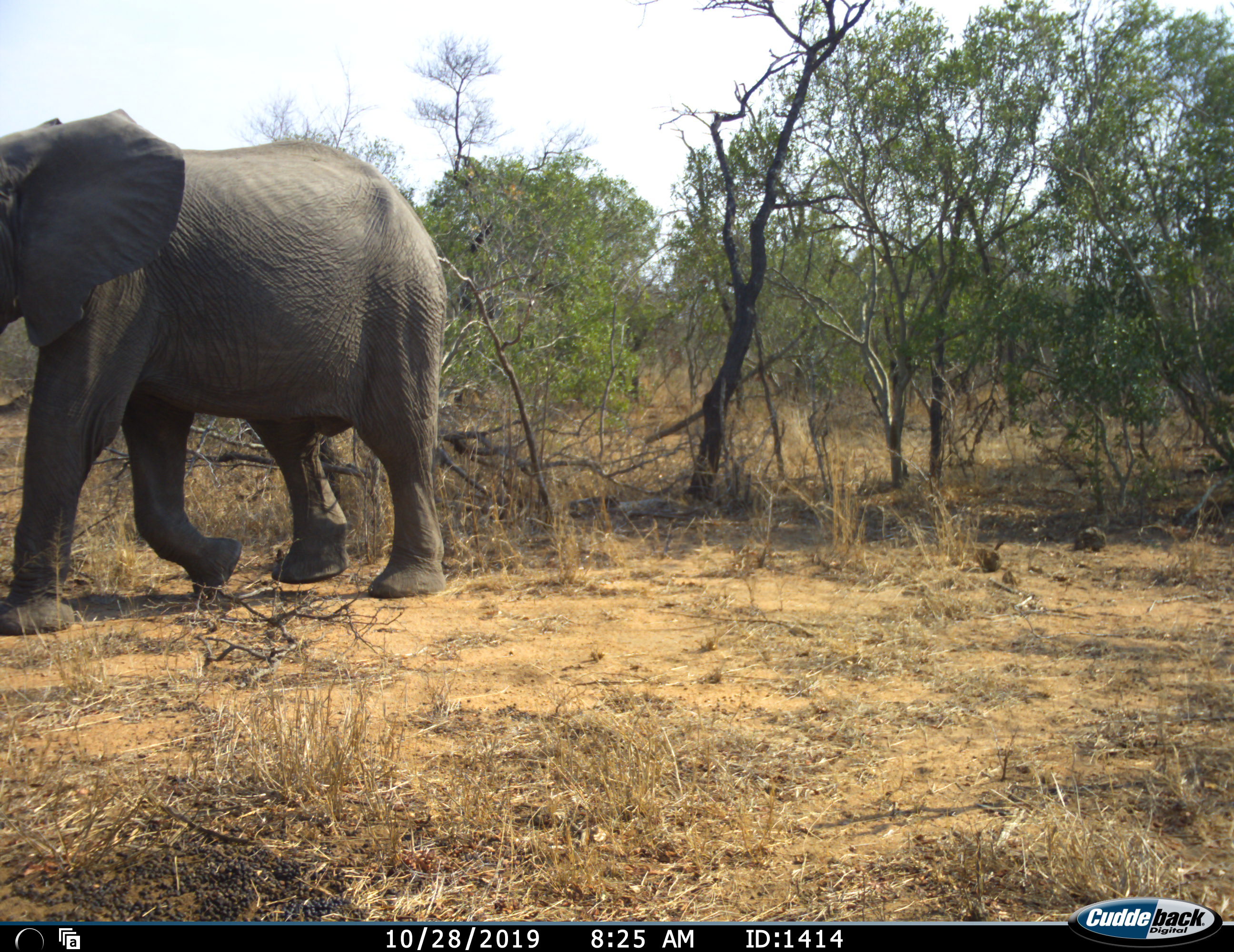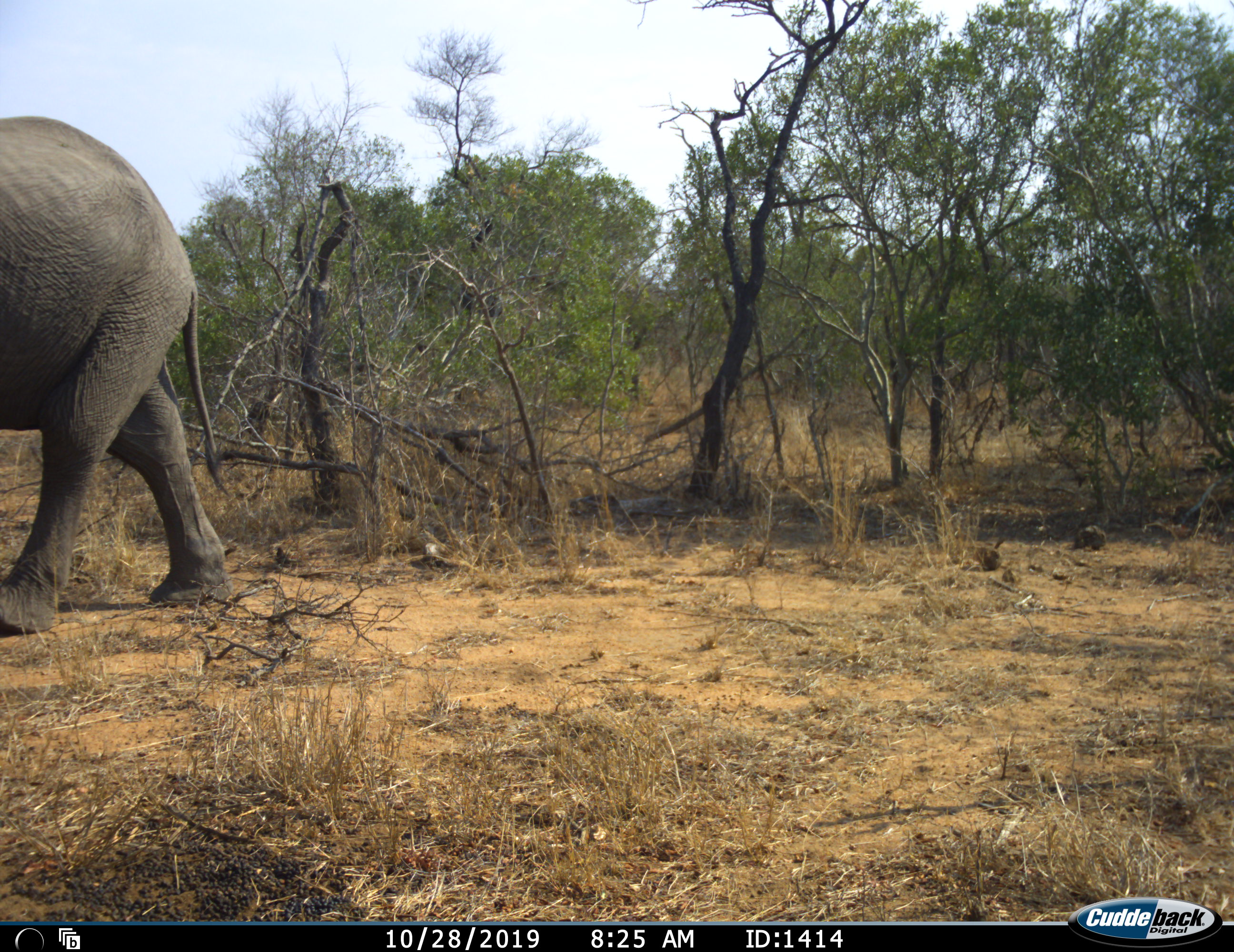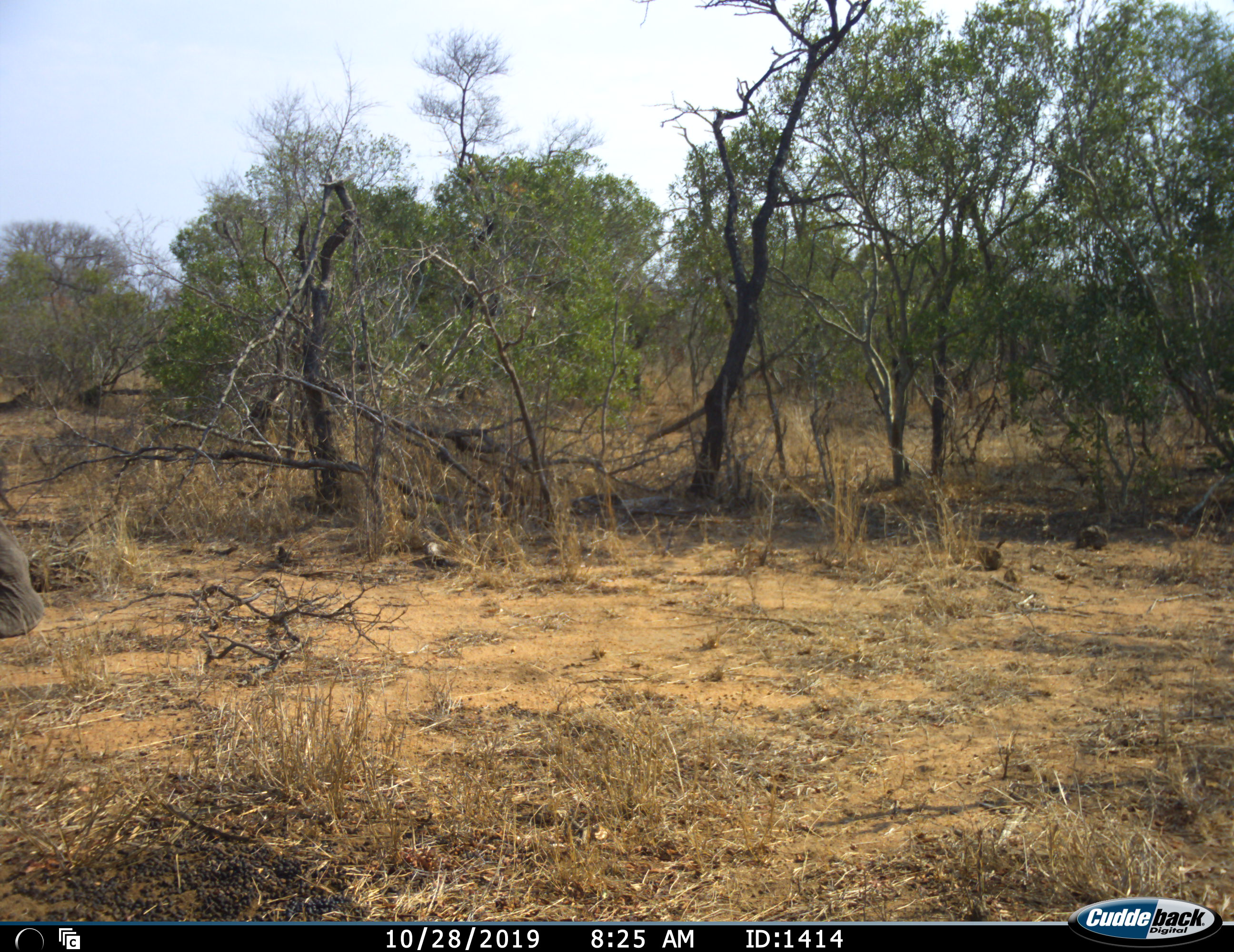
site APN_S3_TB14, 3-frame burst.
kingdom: Animalia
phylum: Chordata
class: Mammalia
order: Proboscidea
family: Elephantidae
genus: Loxodonta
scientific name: Loxodonta africana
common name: african bush elephant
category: elephant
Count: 1.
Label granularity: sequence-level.